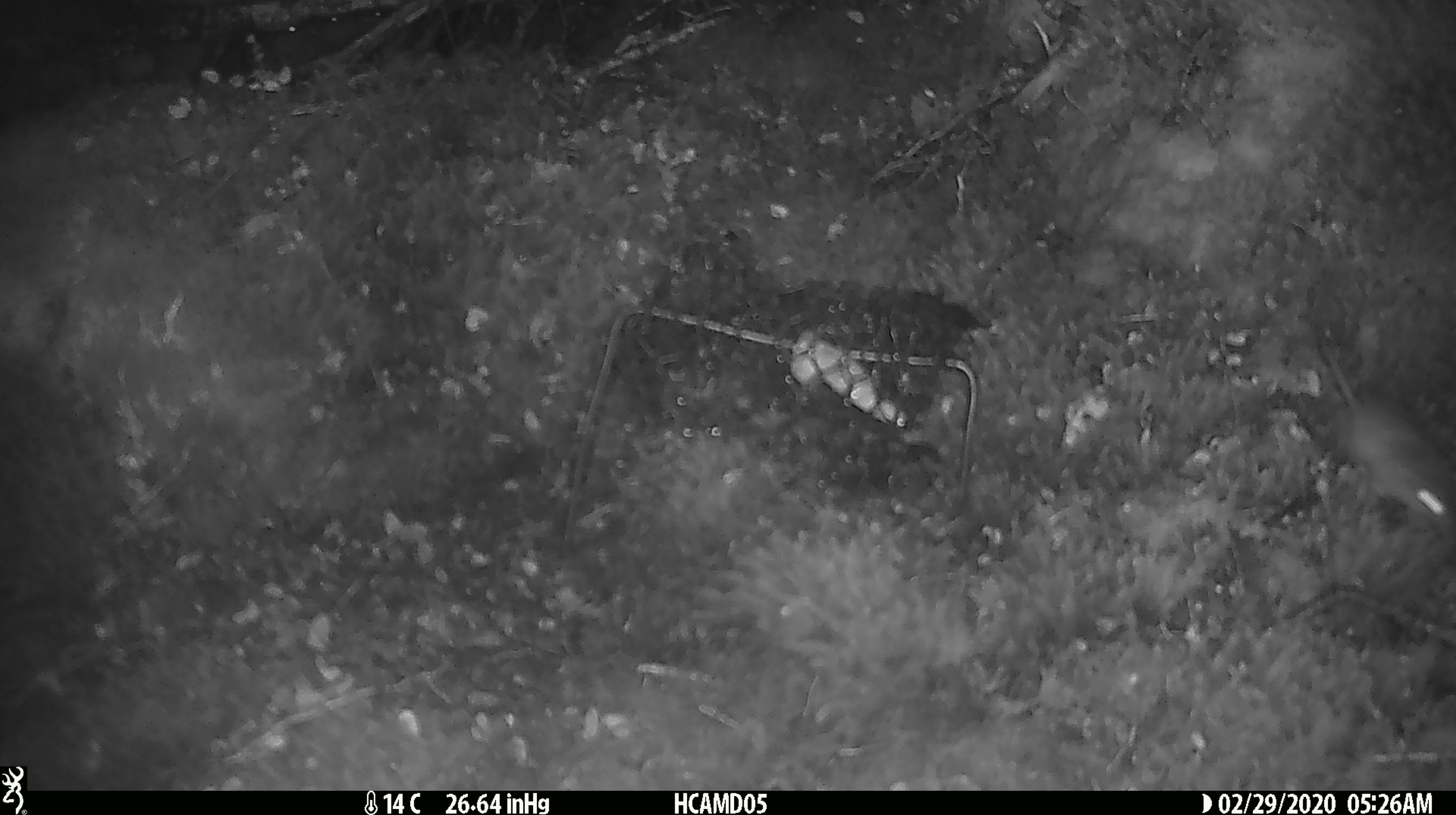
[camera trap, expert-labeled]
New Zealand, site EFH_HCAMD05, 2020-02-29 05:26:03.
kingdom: Animalia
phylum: Chordata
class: Mammalia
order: Rodentia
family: Muridae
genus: Mus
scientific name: Mus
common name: mouse